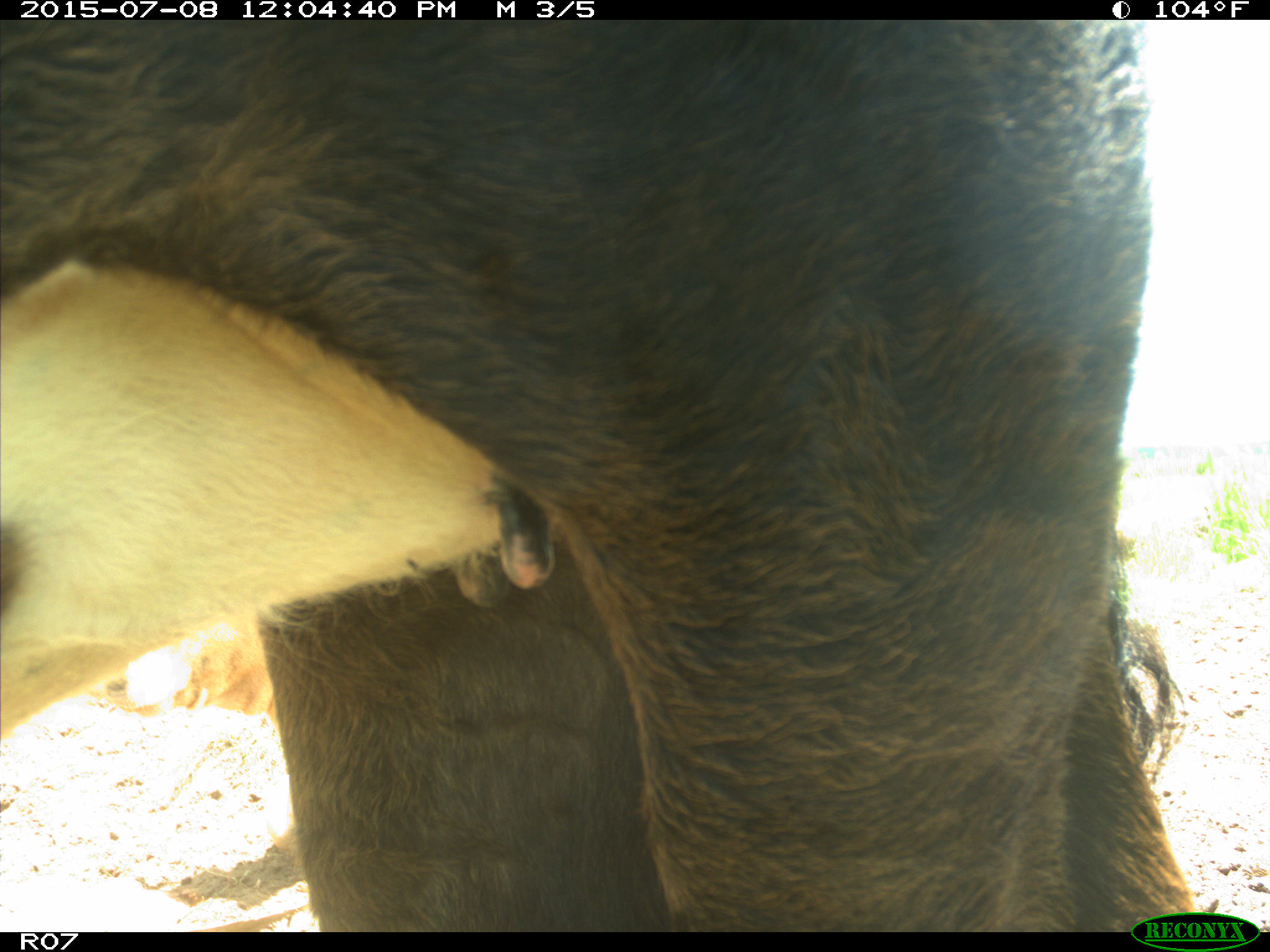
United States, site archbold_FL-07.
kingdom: Animalia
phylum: Chordata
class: Mammalia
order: Artiodactyla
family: Bovidae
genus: Bos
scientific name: Bos taurus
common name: domestic cow